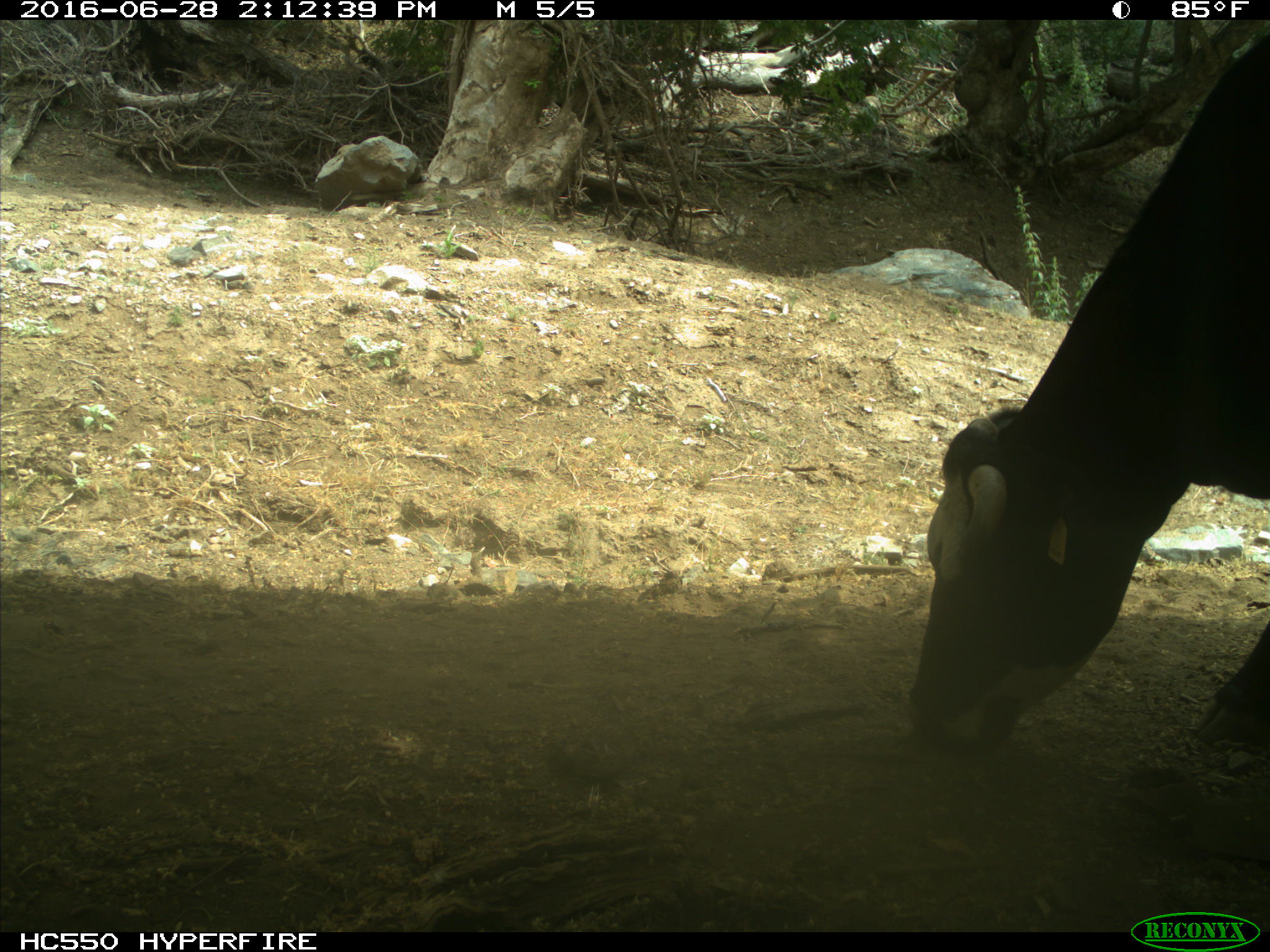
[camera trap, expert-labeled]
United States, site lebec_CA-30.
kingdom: Animalia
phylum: Chordata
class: Mammalia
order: Artiodactyla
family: Bovidae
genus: Bos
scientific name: Bos taurus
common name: domestic cow